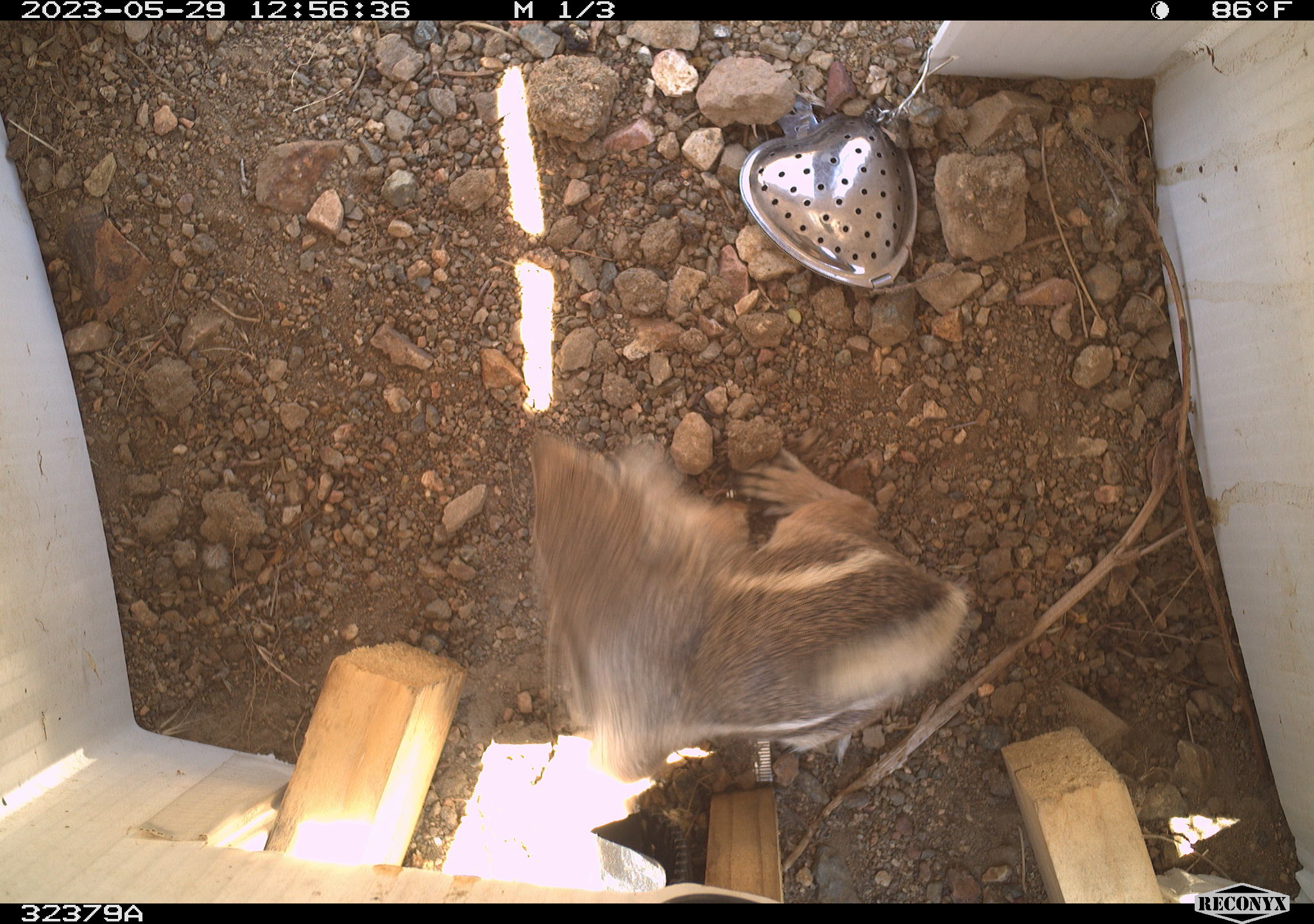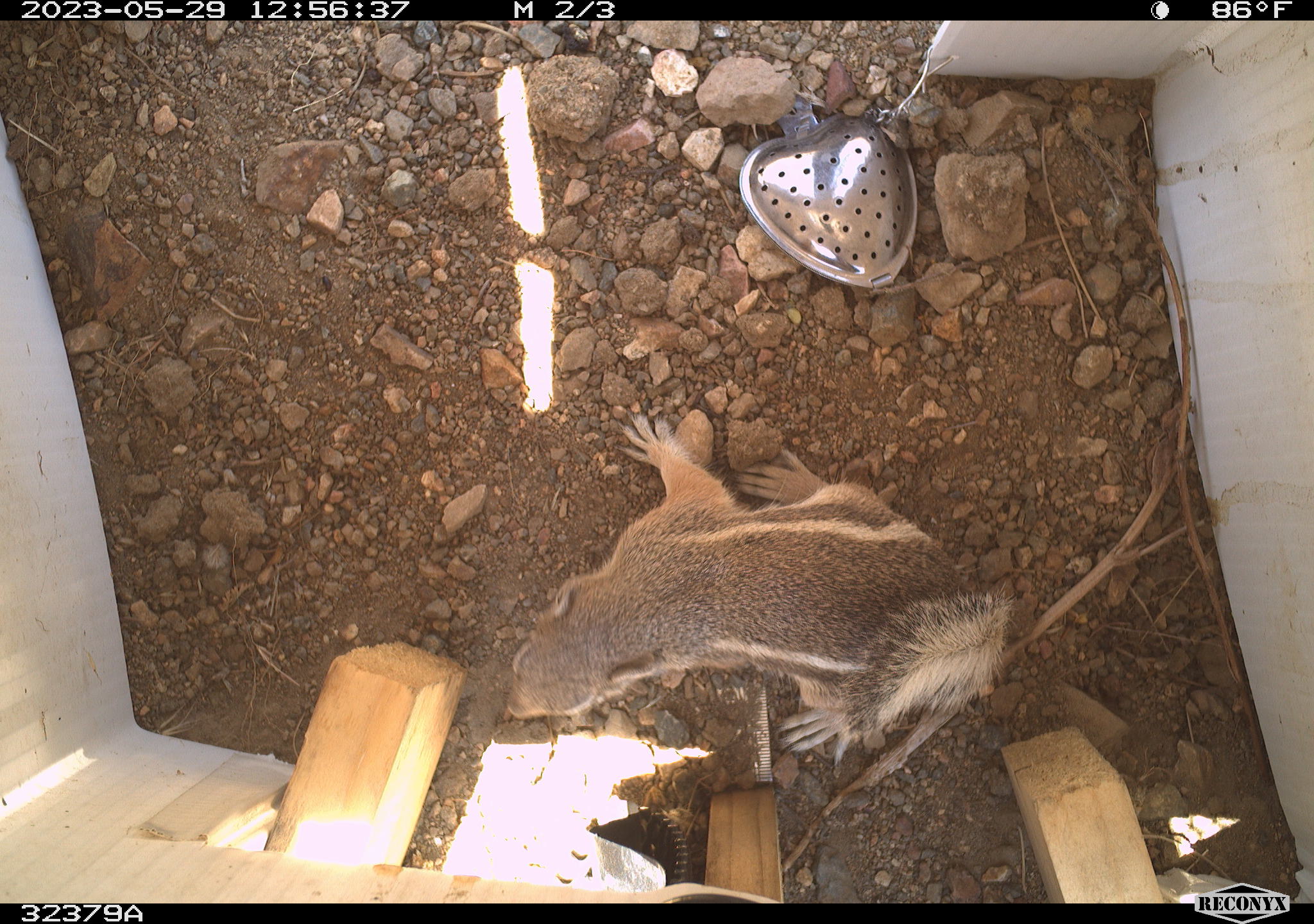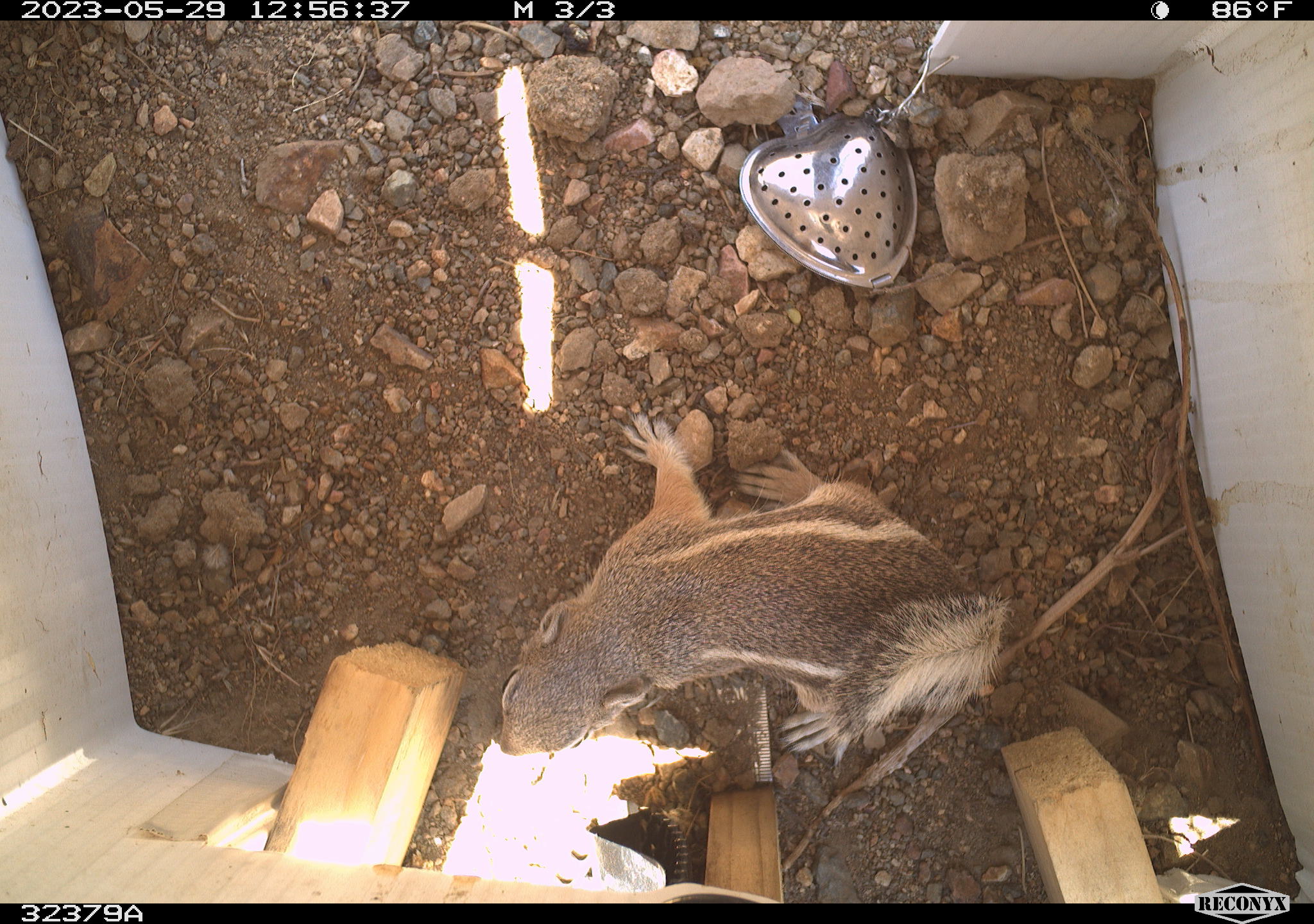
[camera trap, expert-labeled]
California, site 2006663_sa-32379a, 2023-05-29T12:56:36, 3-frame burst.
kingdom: Animalia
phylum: Chordata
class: Mammalia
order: Rodentia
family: Sciuridae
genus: Ammospermophilus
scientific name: Ammospermophilus leucurus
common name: white-tailed antelope squirrel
White-tailed antelope squirrel (Ammospermophilus leucurus).